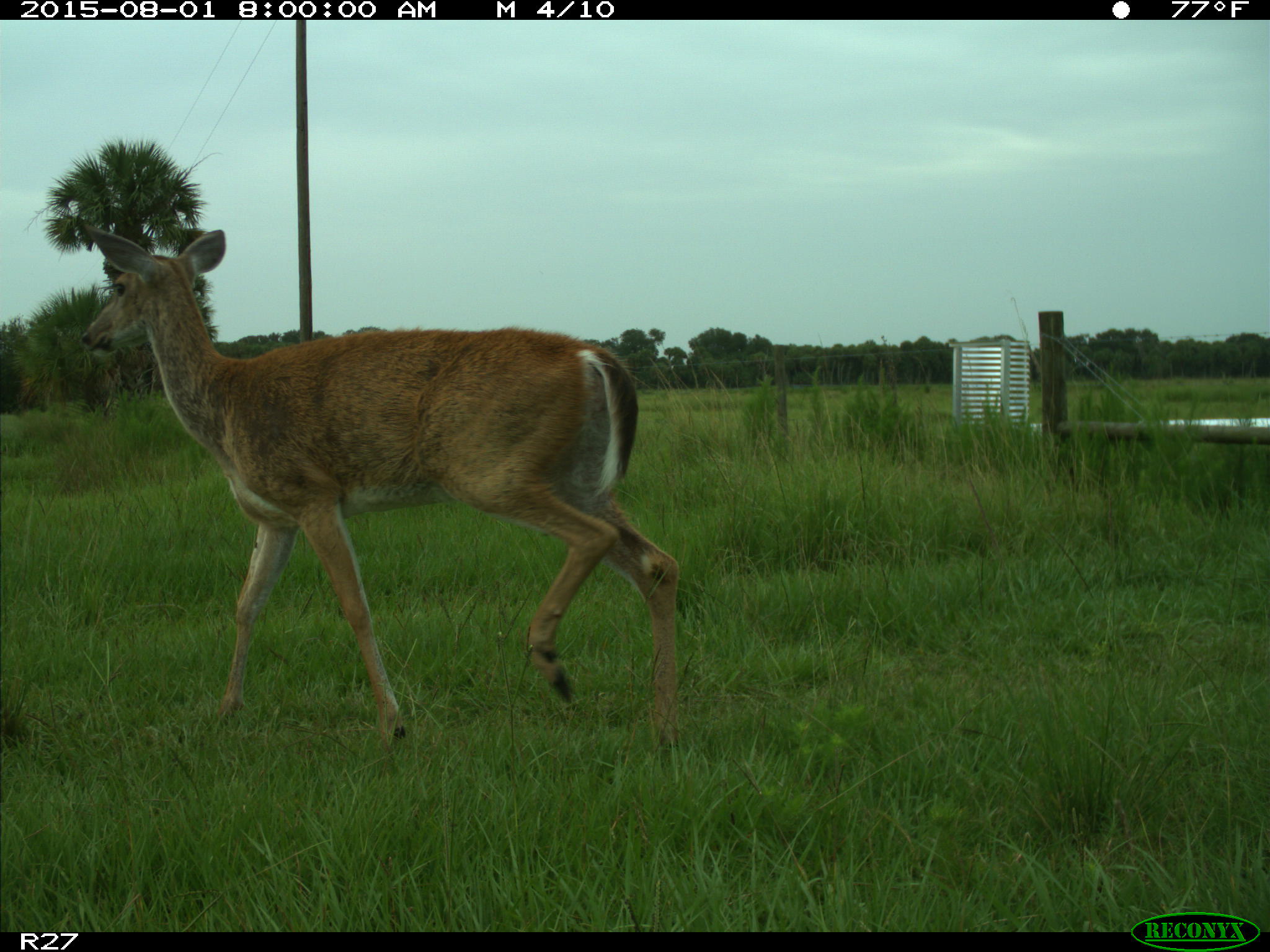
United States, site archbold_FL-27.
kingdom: Animalia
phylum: Chordata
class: Mammalia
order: Artiodactyla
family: Cervidae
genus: Odocoileus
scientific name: Odocoileus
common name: deer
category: unidentified deer